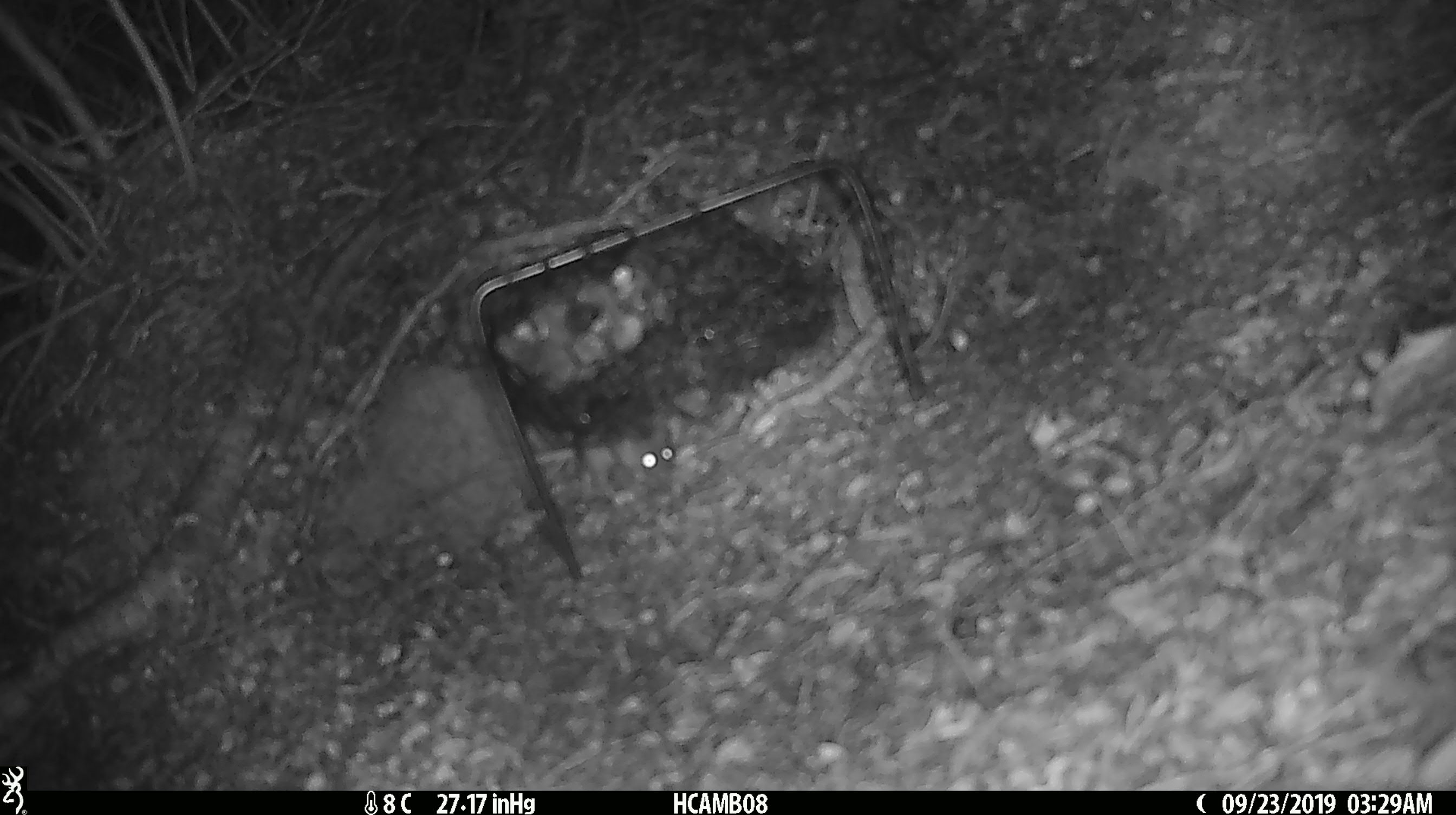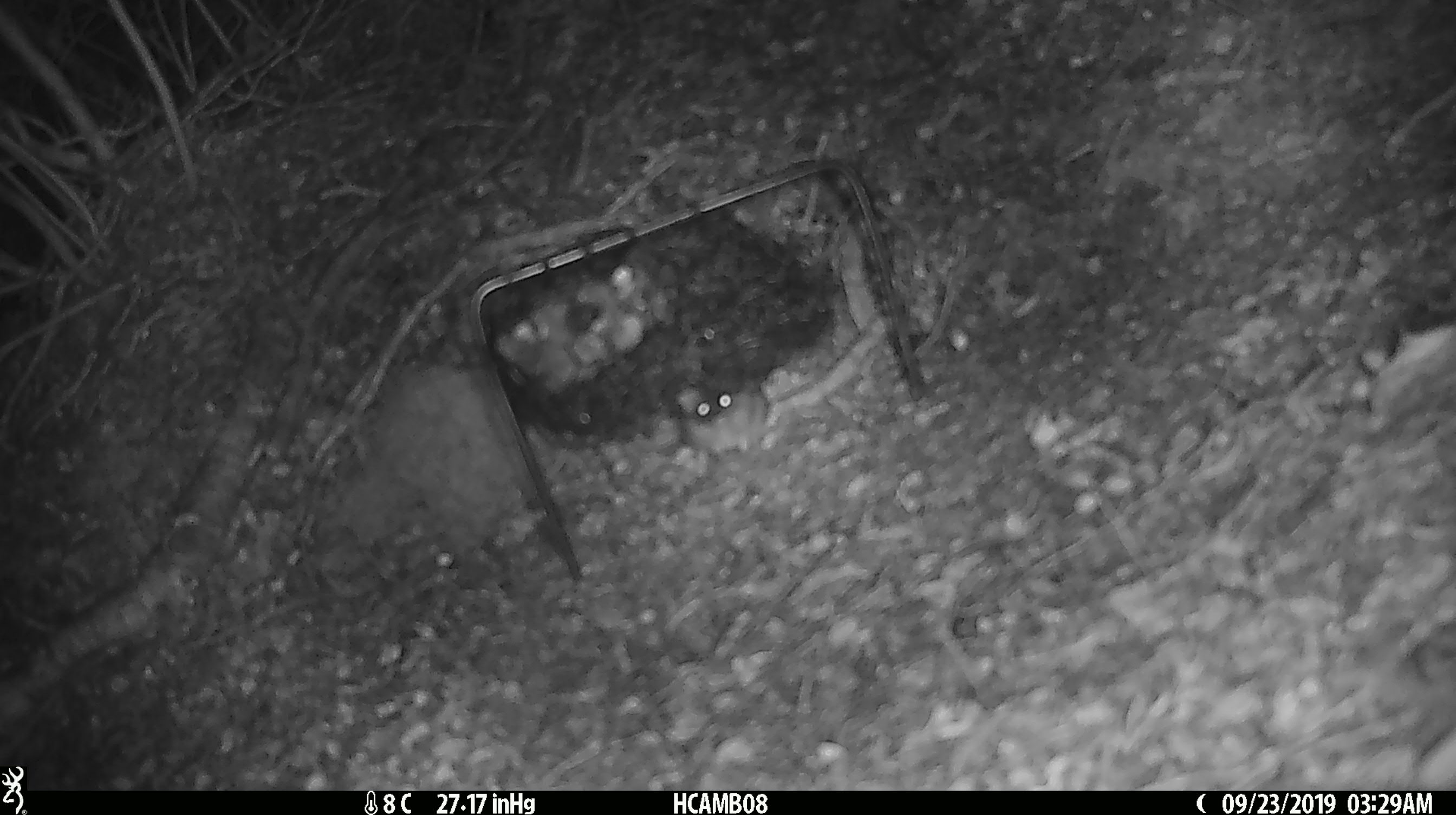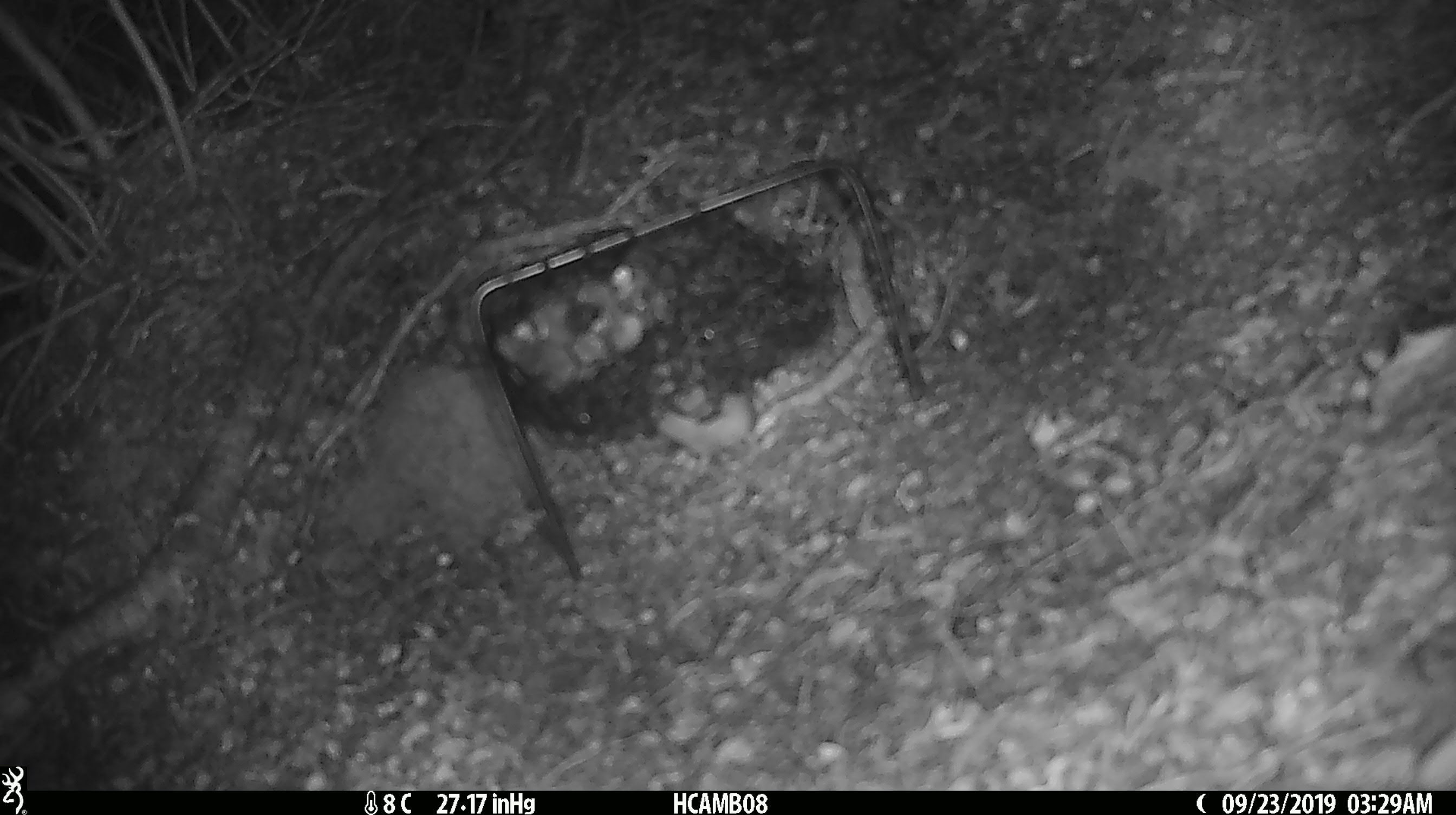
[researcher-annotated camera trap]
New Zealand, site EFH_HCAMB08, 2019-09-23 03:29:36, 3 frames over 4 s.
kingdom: Animalia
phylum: Chordata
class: Mammalia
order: Rodentia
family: Muridae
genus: Mus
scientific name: Mus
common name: mouse